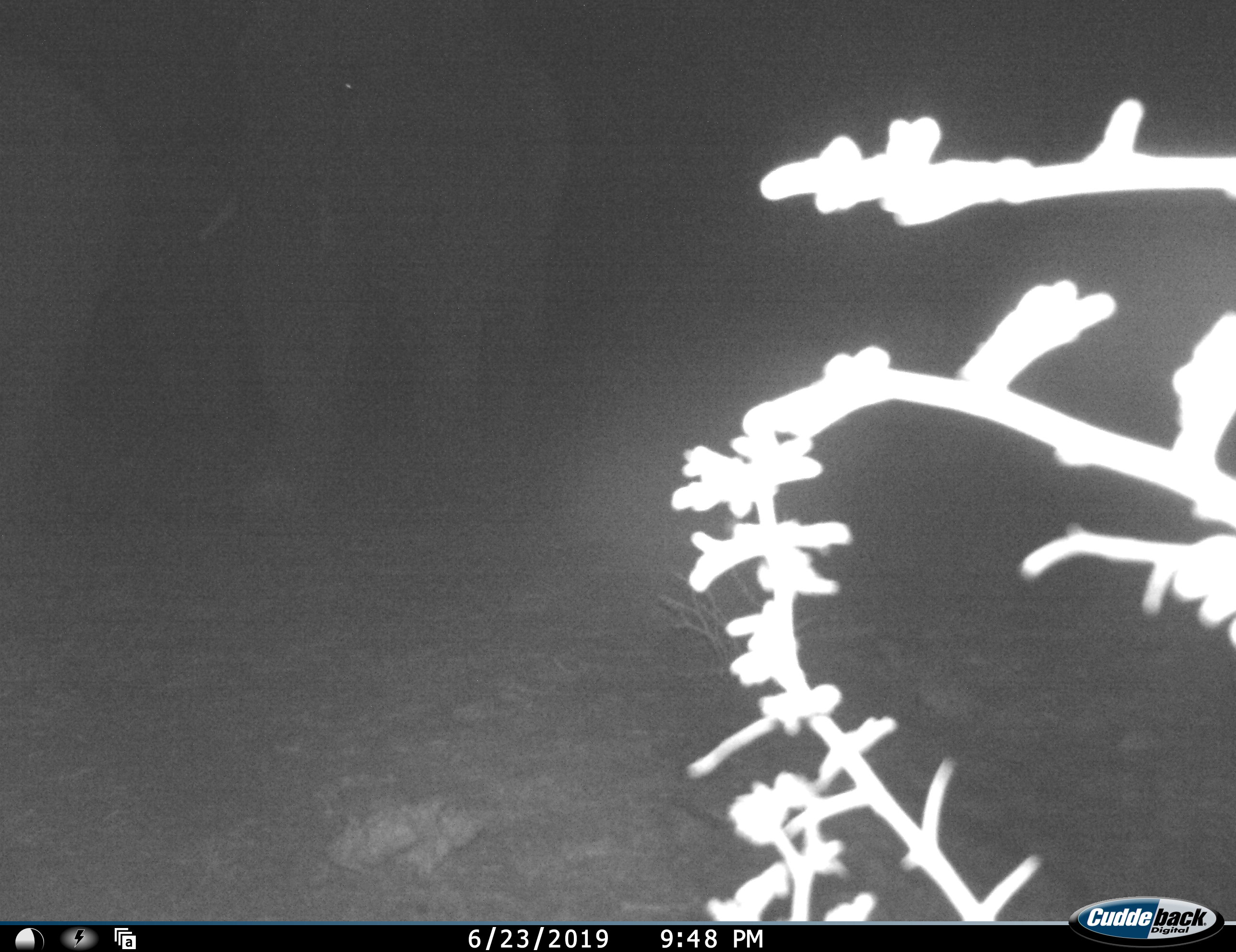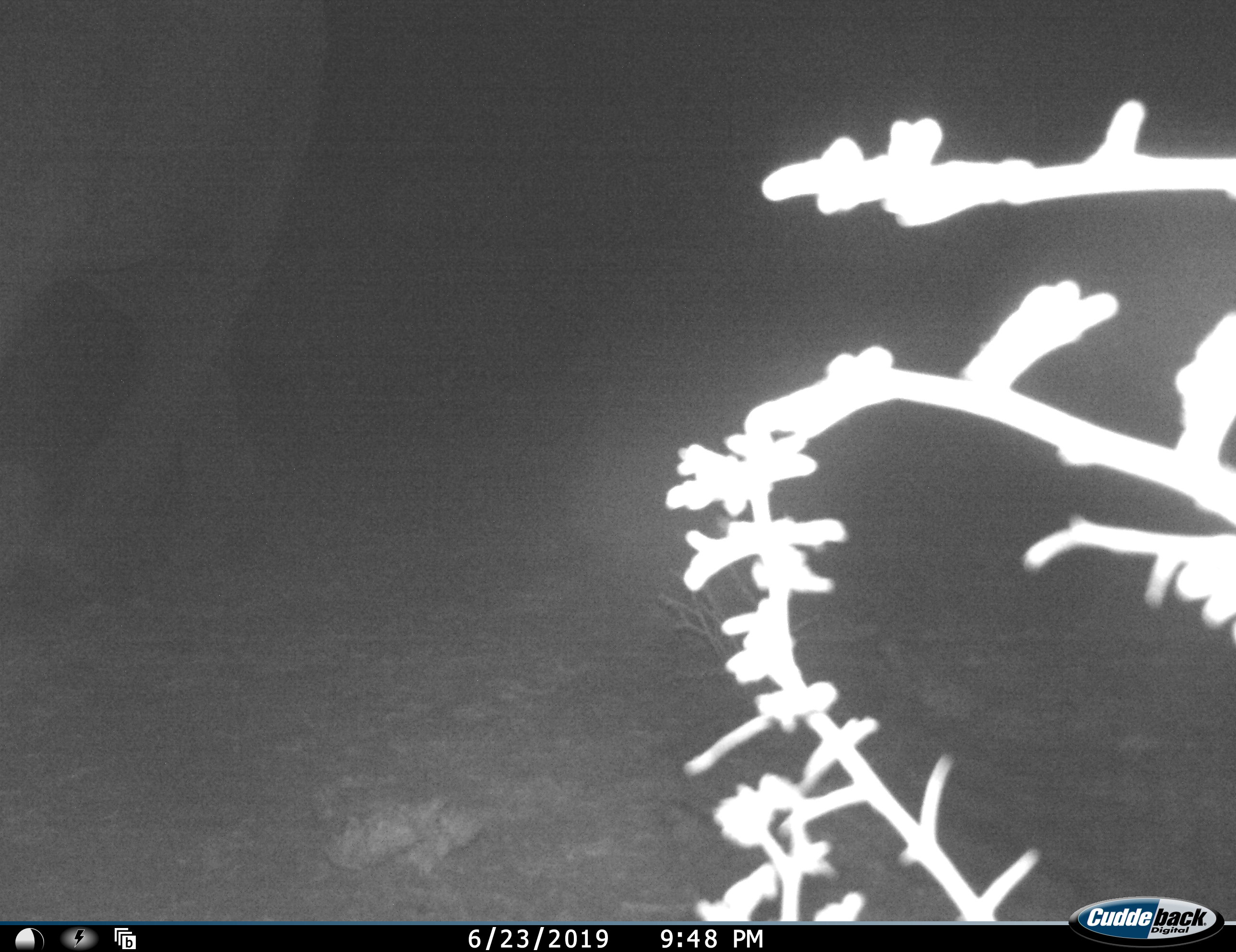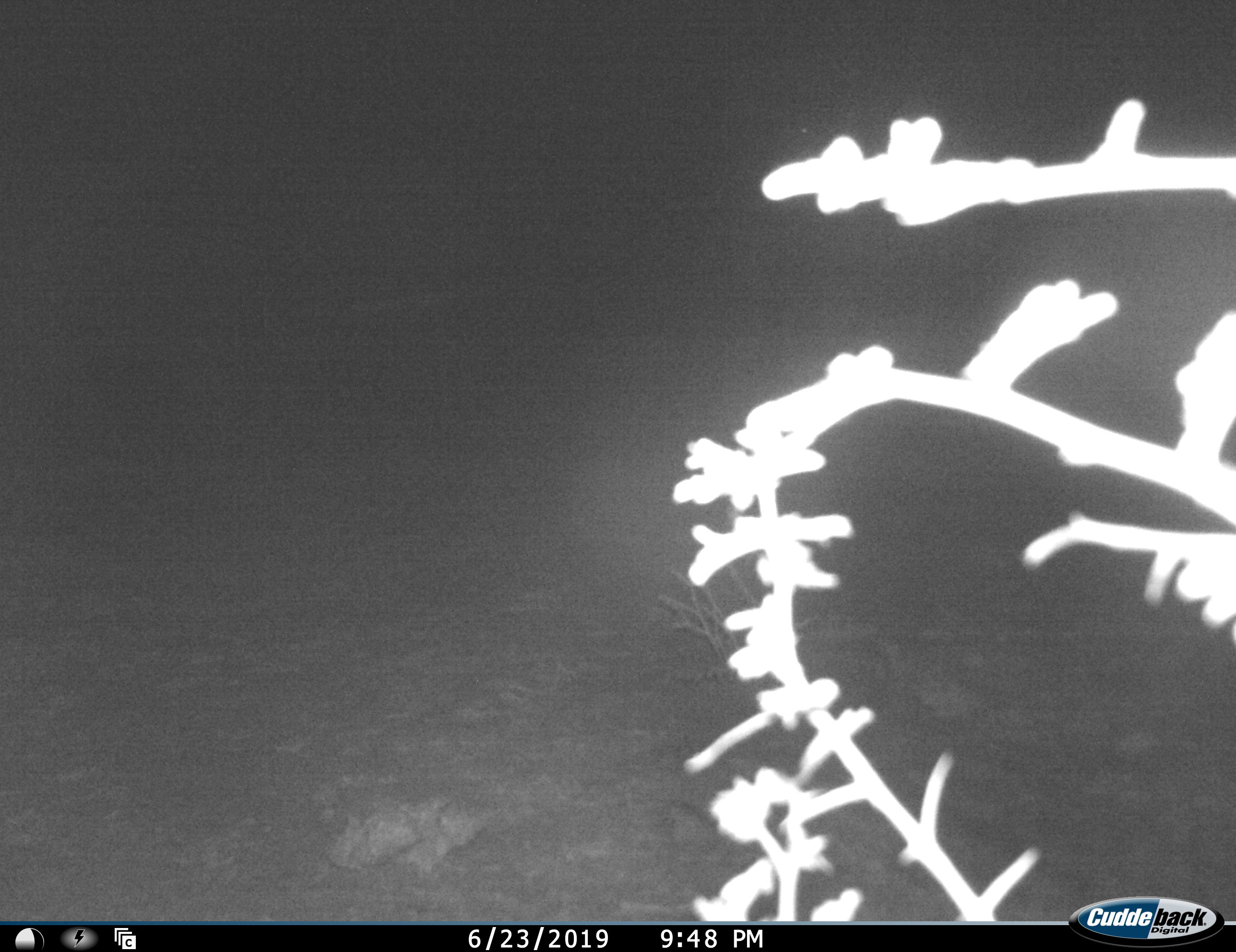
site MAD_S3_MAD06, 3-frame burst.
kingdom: Animalia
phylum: Chordata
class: Mammalia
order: Proboscidea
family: Elephantidae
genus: Loxodonta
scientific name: Loxodonta africana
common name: african bush elephant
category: elephant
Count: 2.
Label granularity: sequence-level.